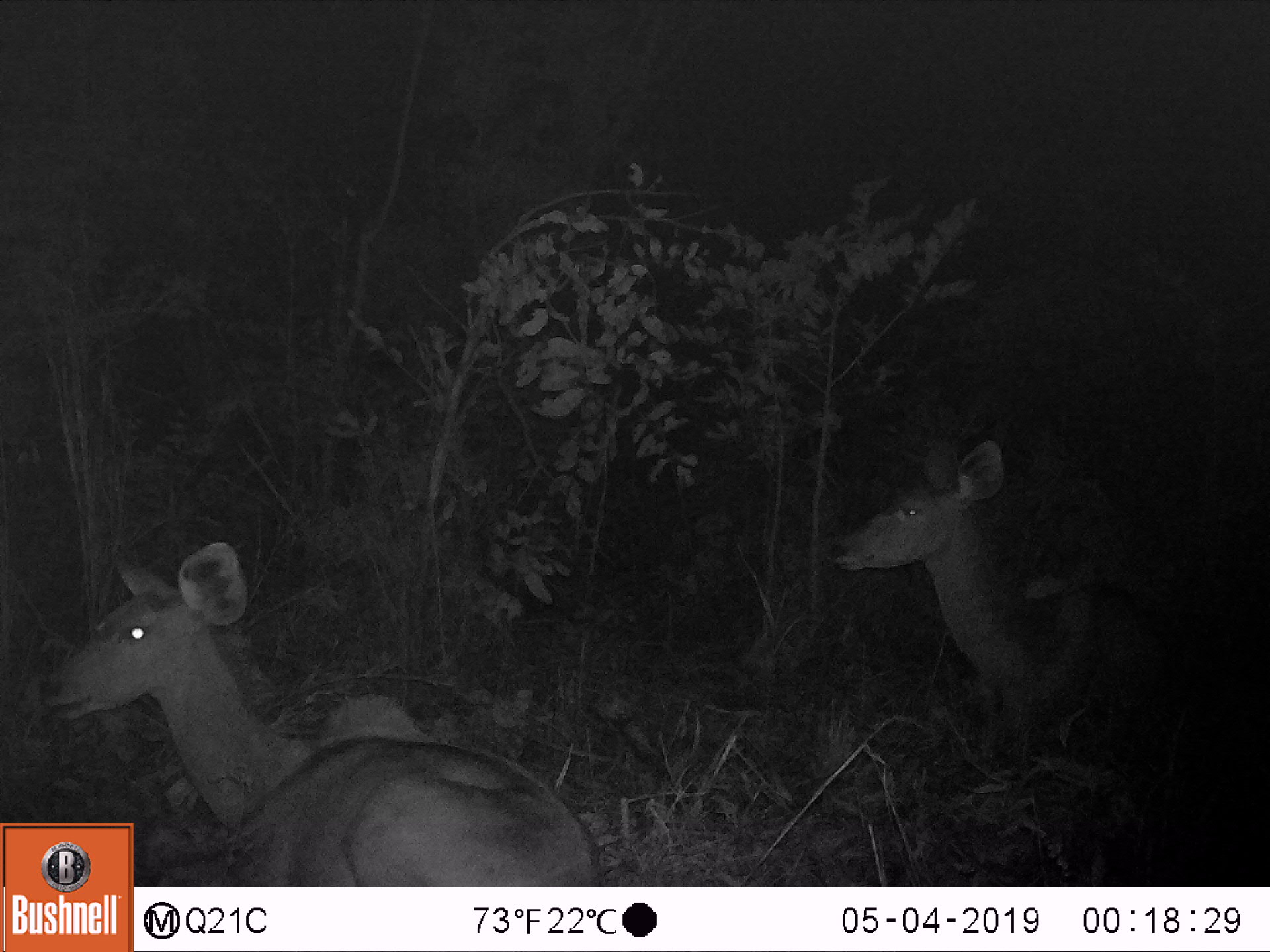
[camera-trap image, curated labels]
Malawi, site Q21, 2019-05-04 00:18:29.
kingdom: Animalia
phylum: Chordata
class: Mammalia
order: Artiodactyla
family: Bovidae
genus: Tragelaphus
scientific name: Tragelaphus strepsiceros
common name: greater kudu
Greater kudu (Tragelaphus strepsiceros), count 2.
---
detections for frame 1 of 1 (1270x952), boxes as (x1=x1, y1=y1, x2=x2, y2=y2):
greater kudu: (x1=42, y1=531, x2=578, y2=819); (x1=821, y1=428, x2=1195, y2=726)